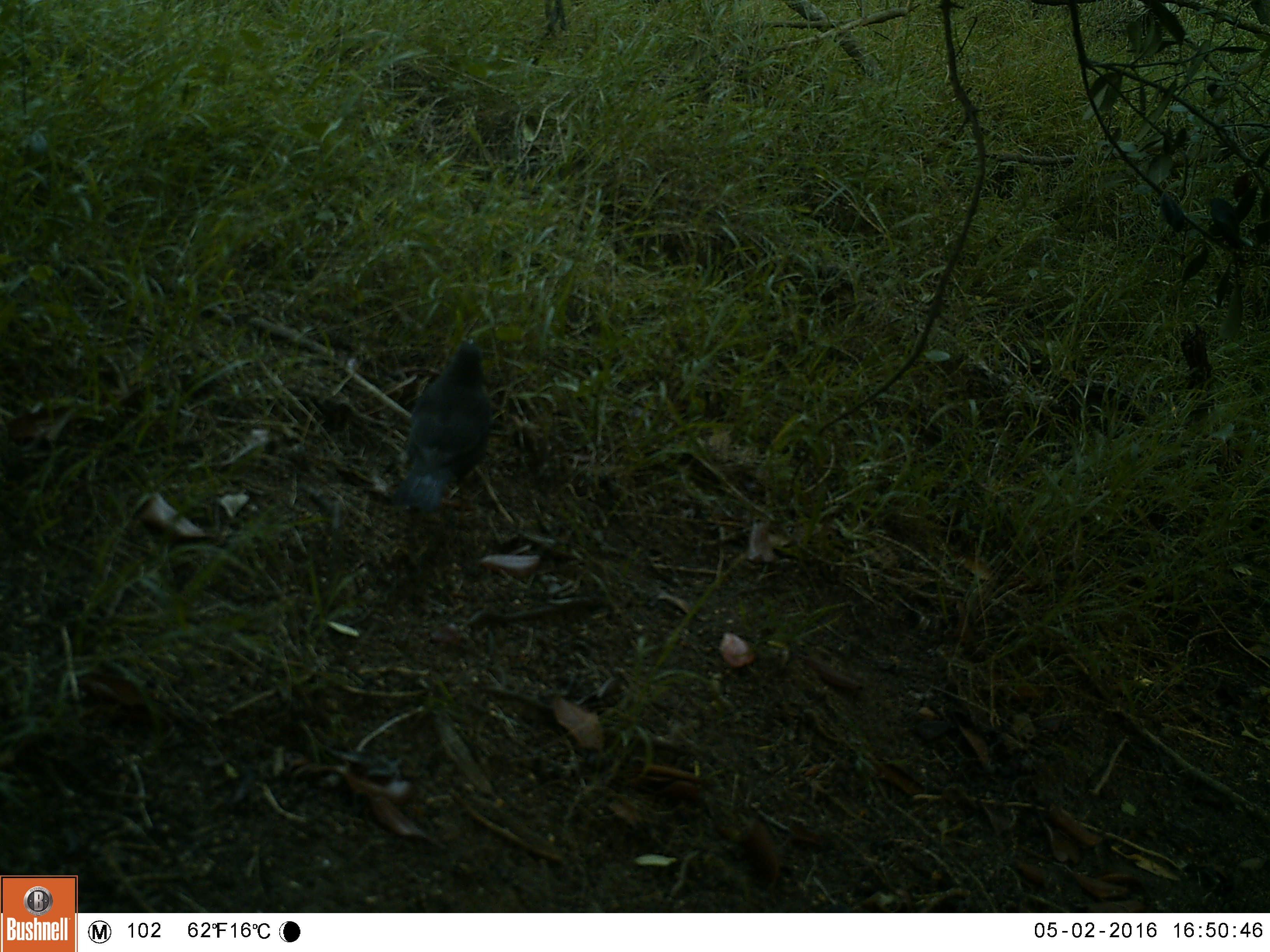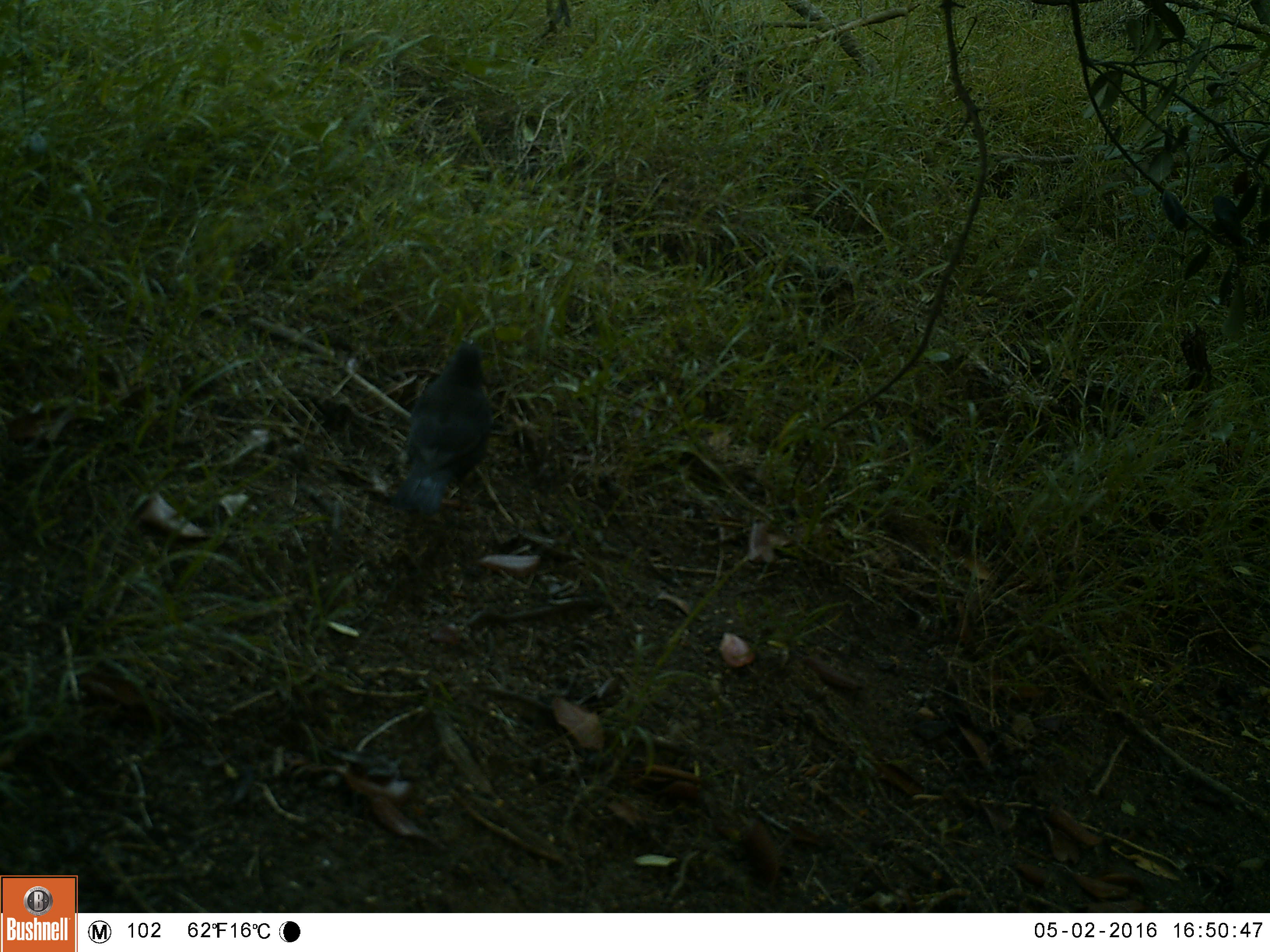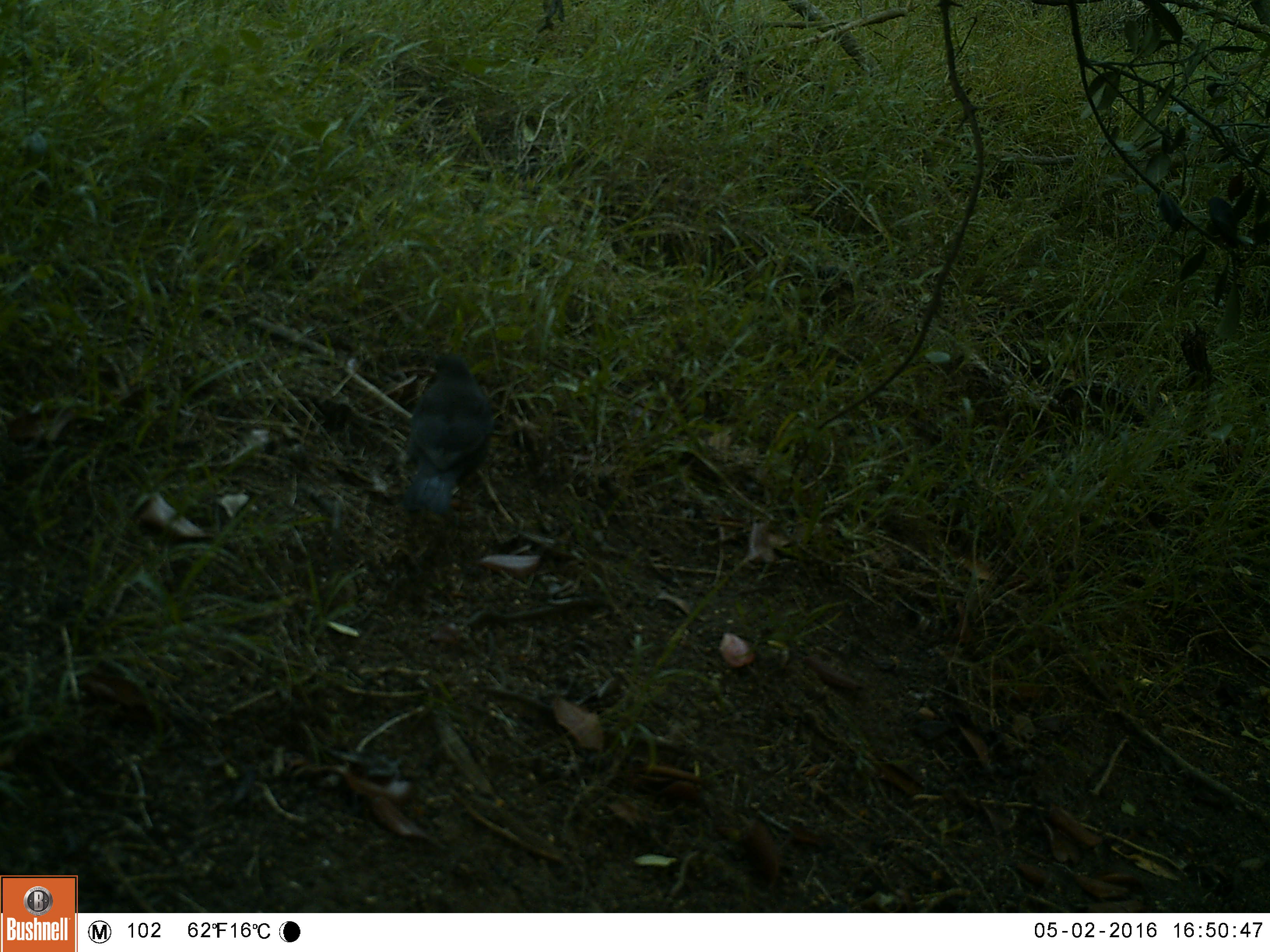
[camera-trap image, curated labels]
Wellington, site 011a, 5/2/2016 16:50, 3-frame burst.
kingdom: Animalia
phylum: Chordata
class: Aves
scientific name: Aves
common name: bird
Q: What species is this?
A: Bird (Aves).